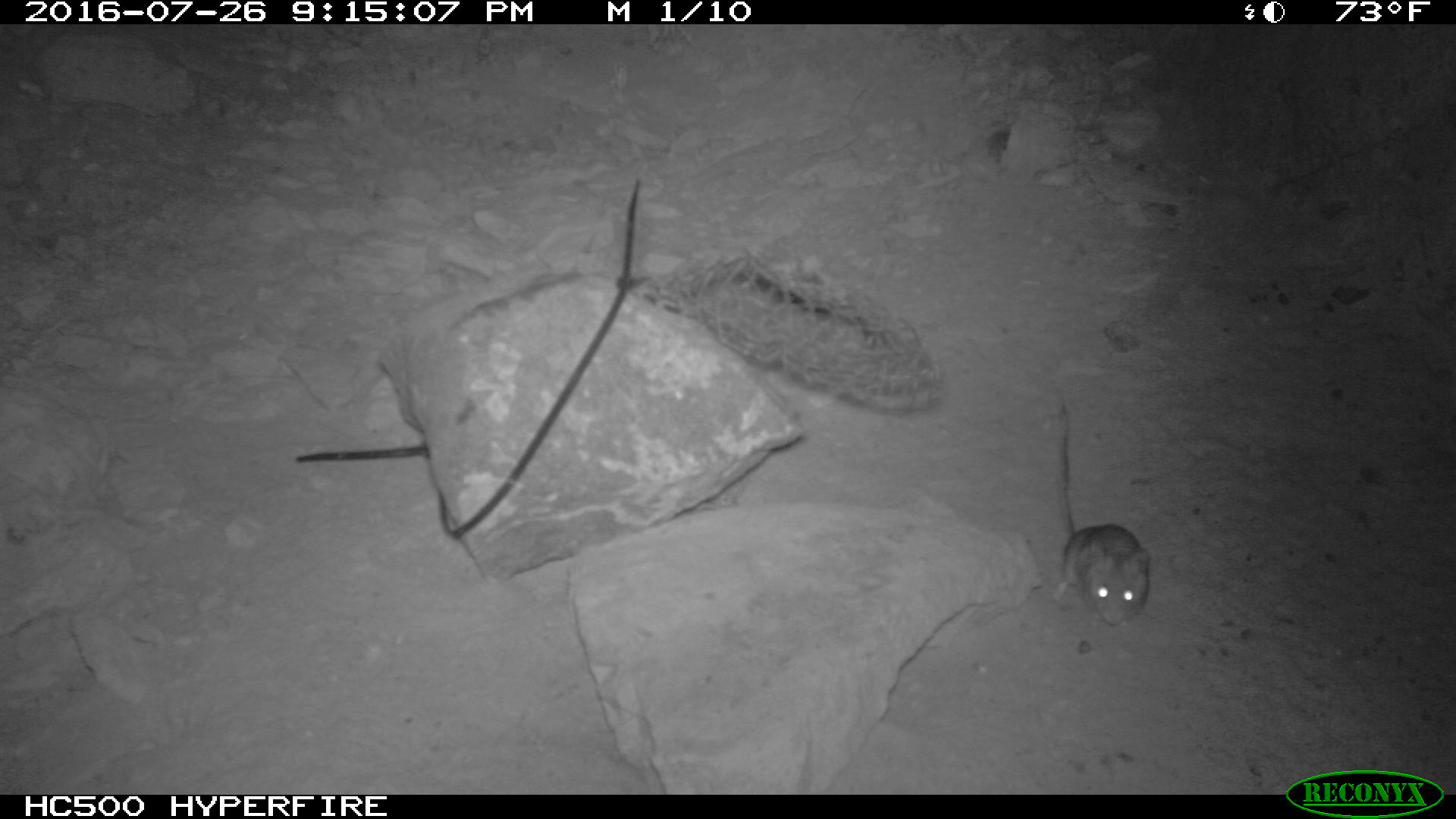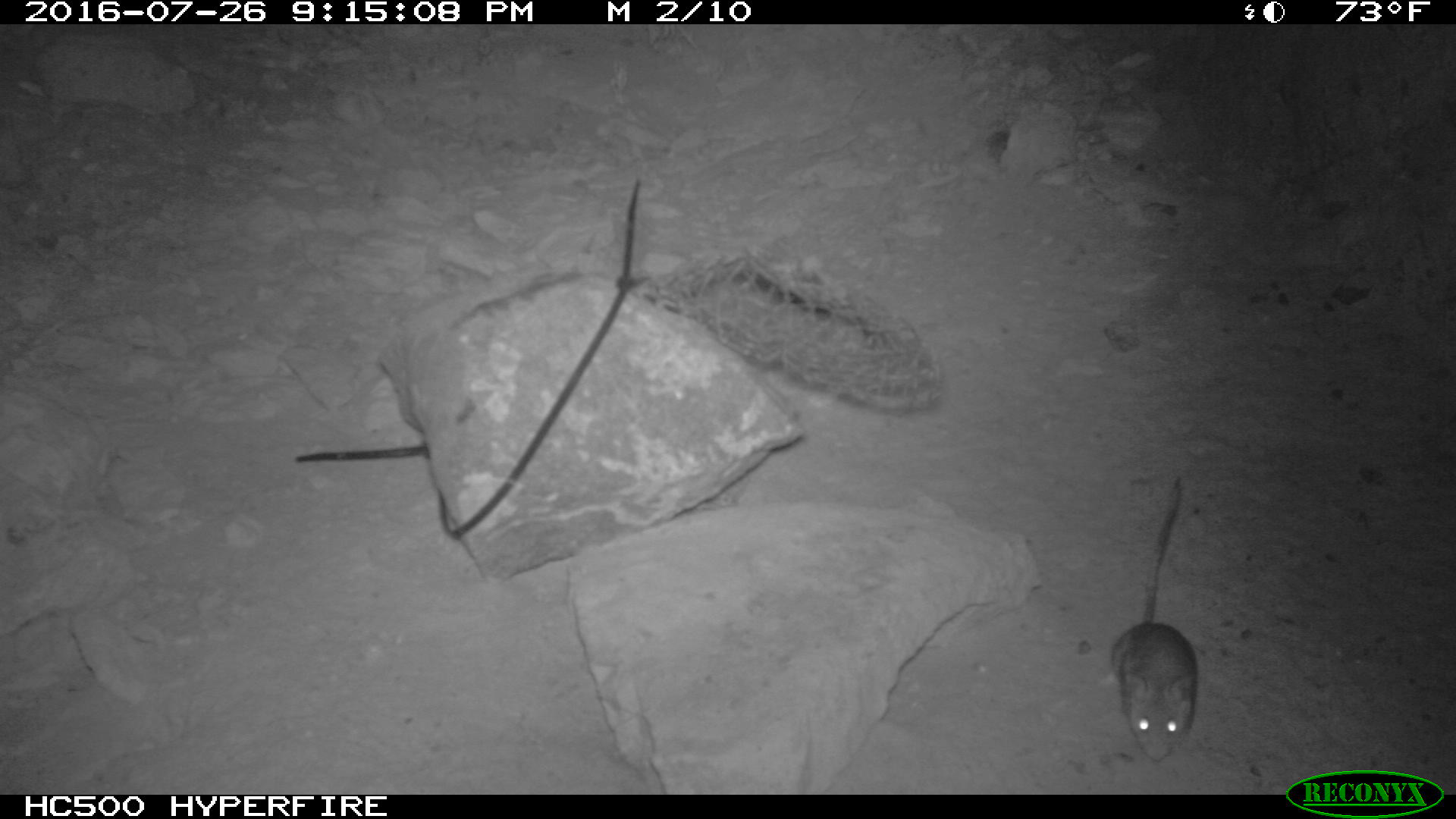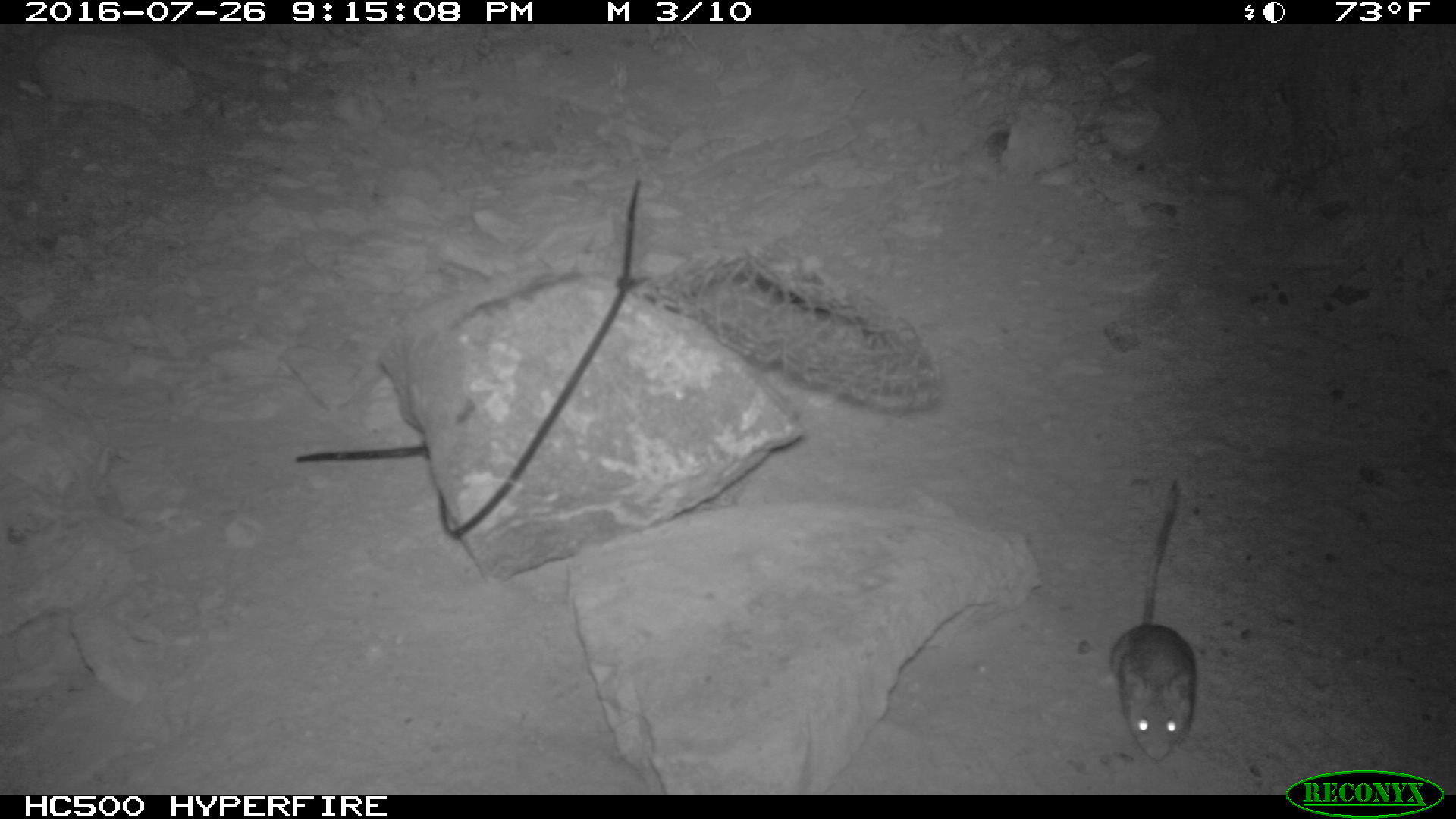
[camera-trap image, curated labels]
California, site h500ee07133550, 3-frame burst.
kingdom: Animalia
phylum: Chordata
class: Mammalia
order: Rodentia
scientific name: Rodentia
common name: rodent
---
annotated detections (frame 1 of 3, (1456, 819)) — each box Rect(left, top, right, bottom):
rodent: Rect(1046, 398, 1153, 626)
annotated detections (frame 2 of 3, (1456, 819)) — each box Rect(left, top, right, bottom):
rodent: Rect(1114, 475, 1200, 762)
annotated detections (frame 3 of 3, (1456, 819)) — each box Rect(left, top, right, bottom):
rodent: Rect(1109, 477, 1197, 767)